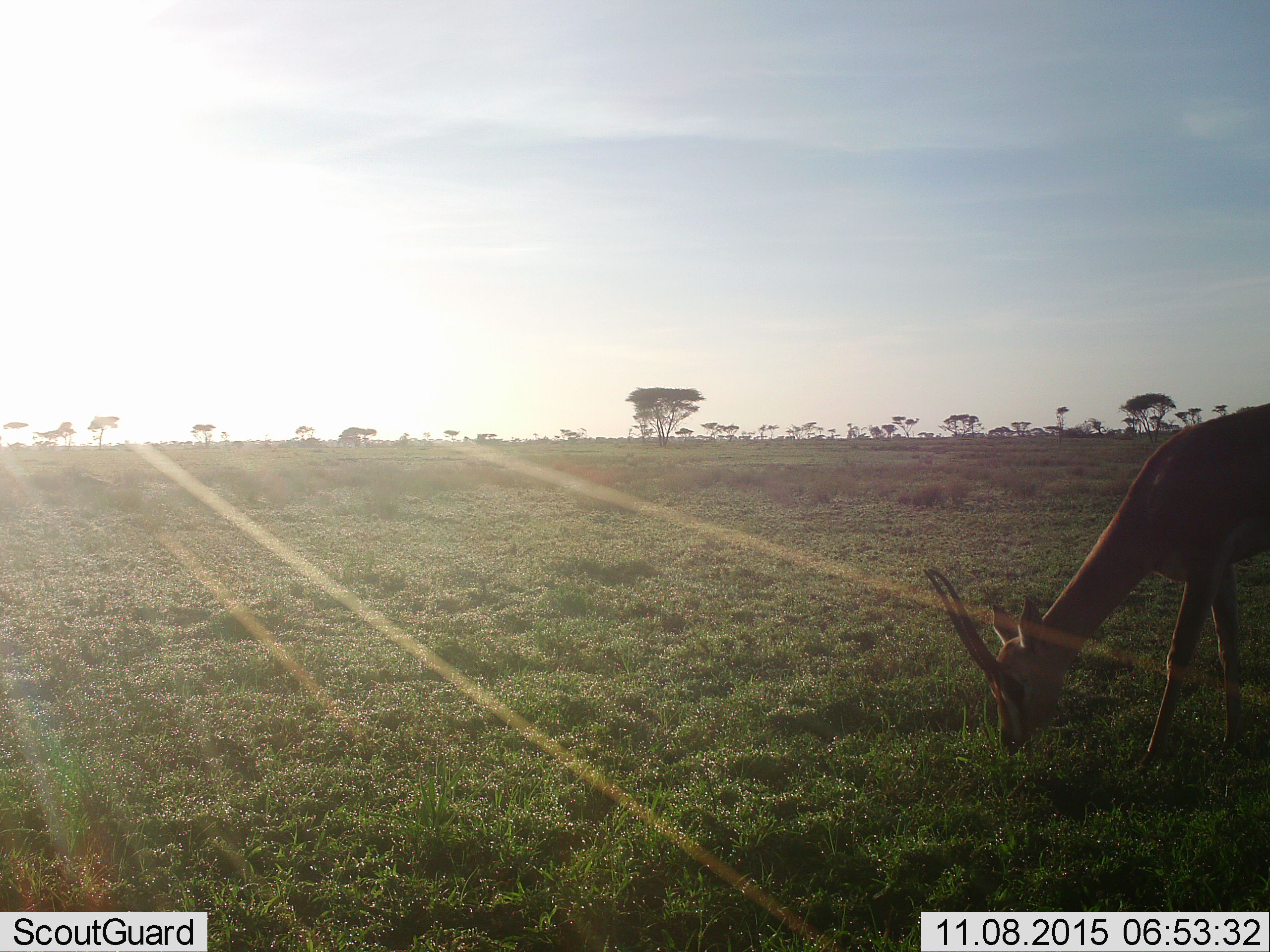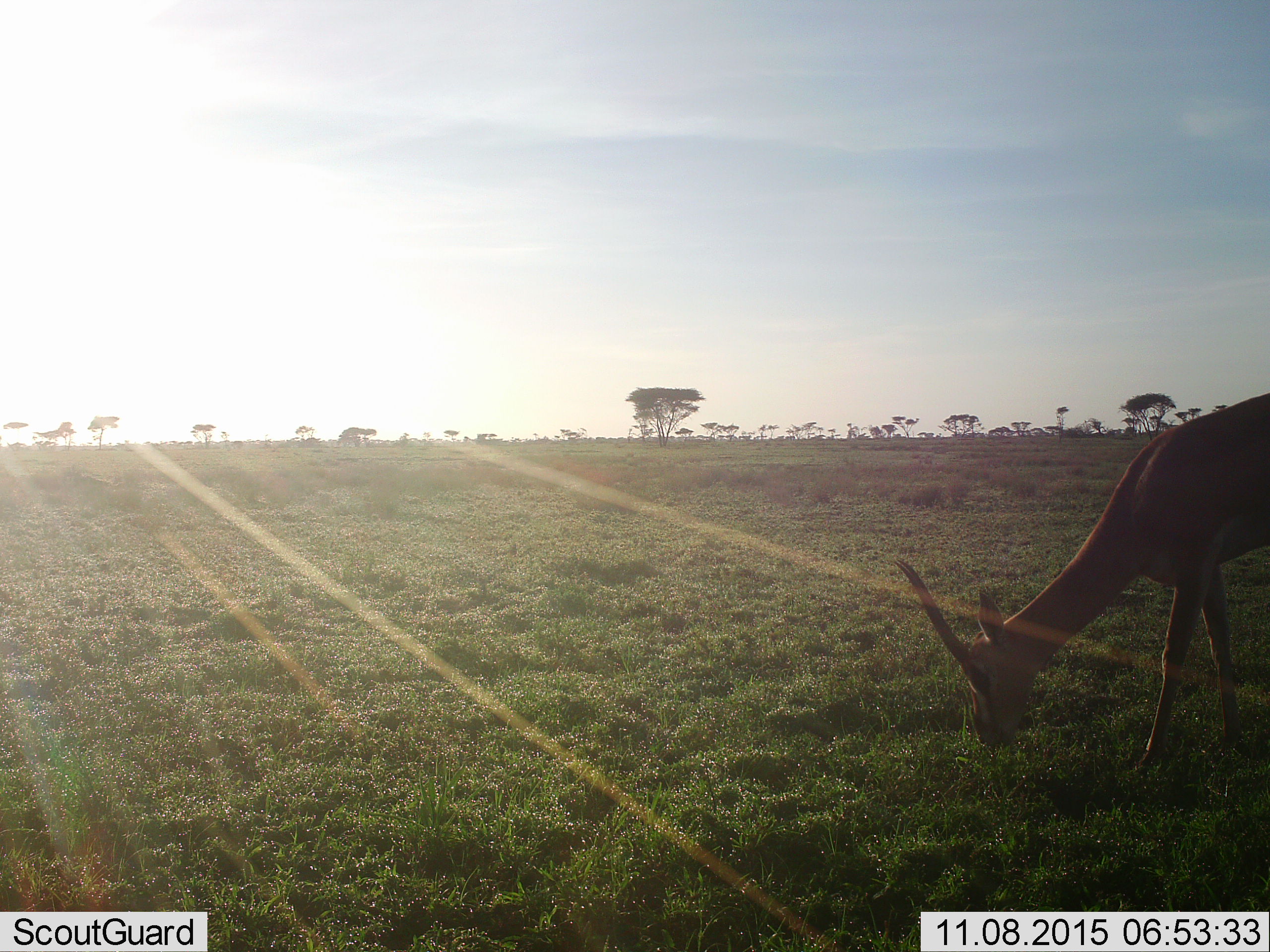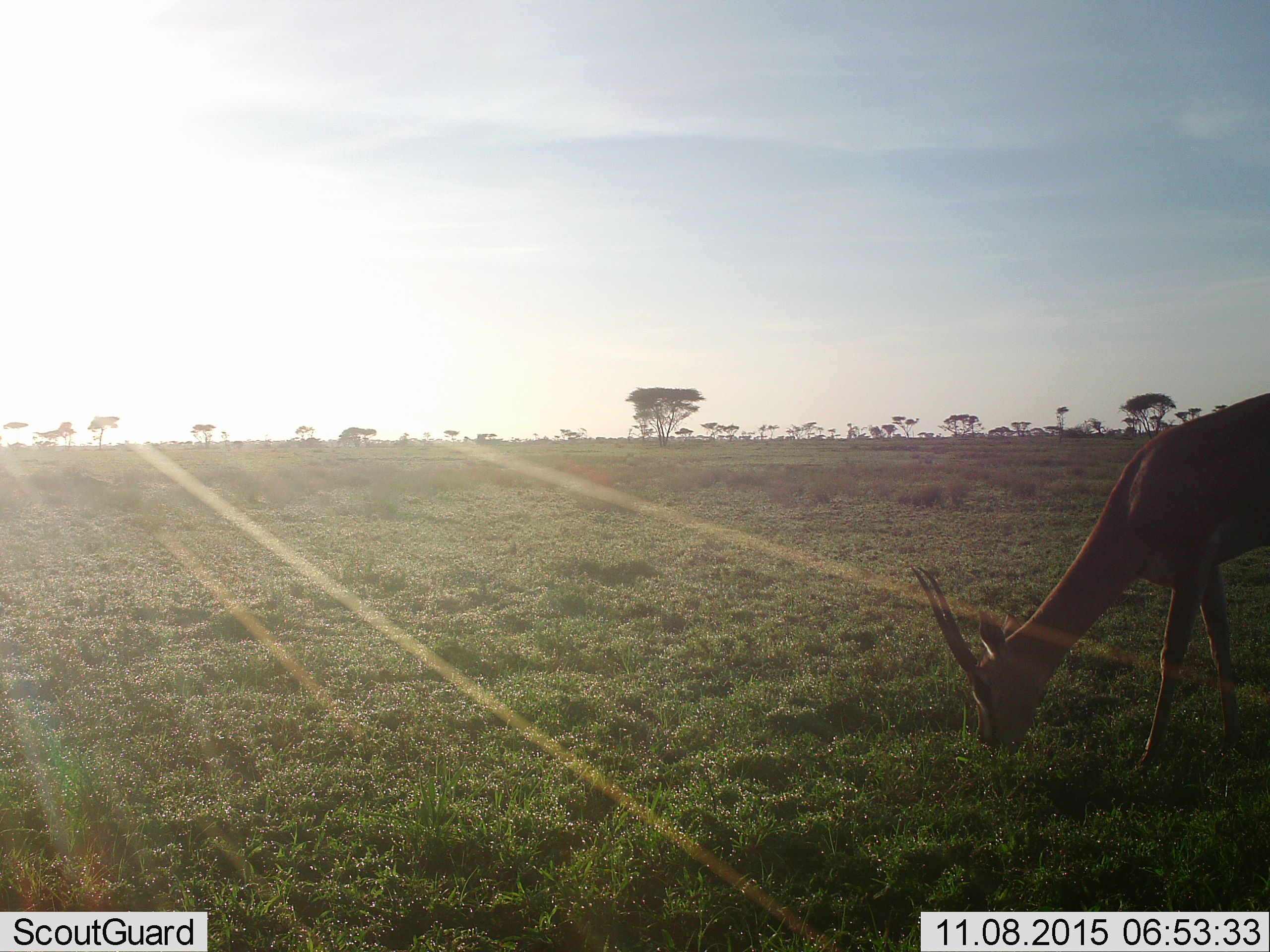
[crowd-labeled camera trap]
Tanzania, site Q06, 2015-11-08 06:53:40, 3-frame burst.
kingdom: Animalia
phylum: Chordata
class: Mammalia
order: Artiodactyla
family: Bovidae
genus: Nanger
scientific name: Nanger granti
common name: grant's gazelle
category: gazellegrants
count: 1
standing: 40%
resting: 0%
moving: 0%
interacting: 0%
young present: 0%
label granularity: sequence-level